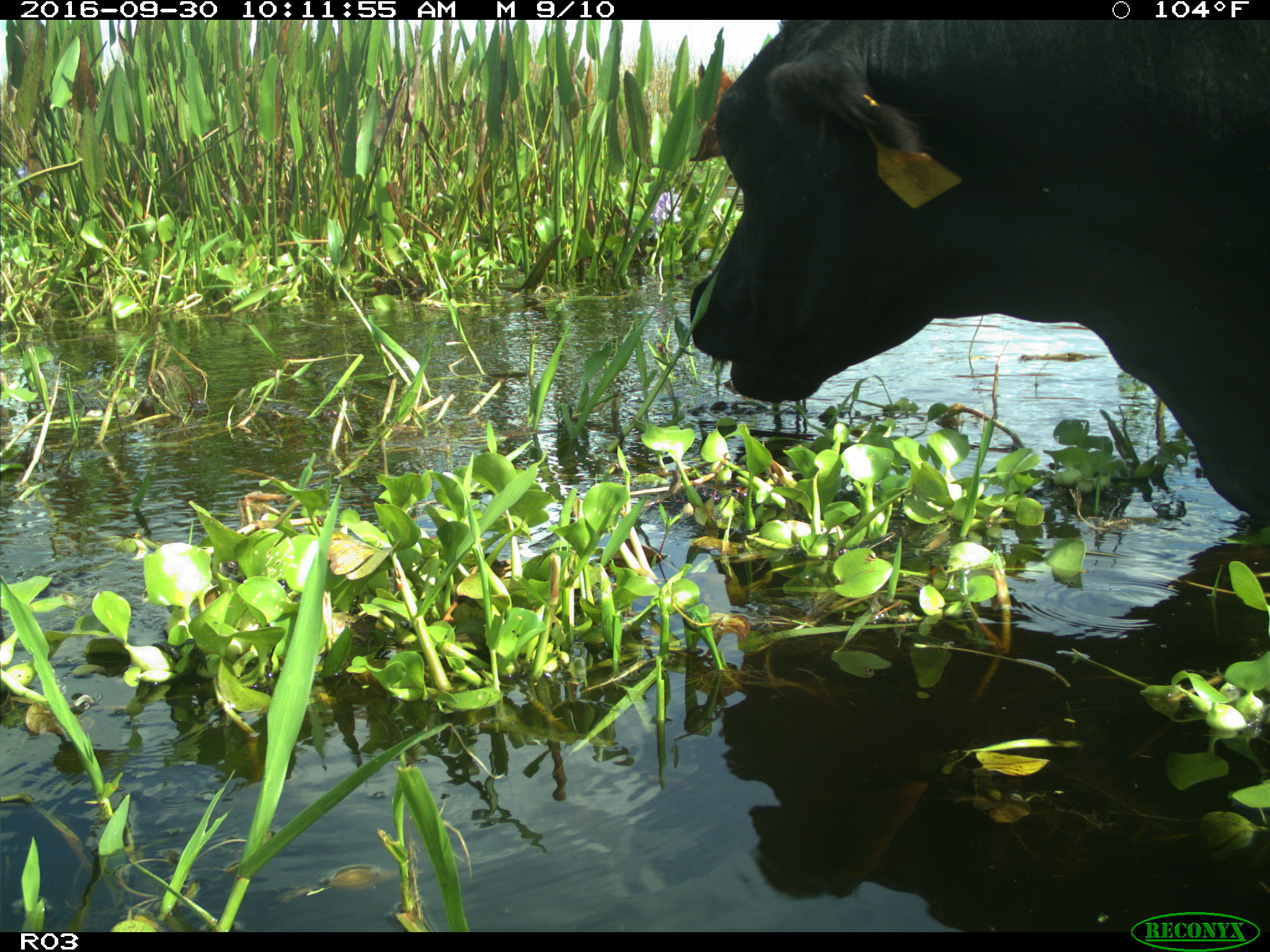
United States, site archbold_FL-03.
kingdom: Animalia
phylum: Chordata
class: Mammalia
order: Artiodactyla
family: Bovidae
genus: Bos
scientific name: Bos taurus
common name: domestic cow